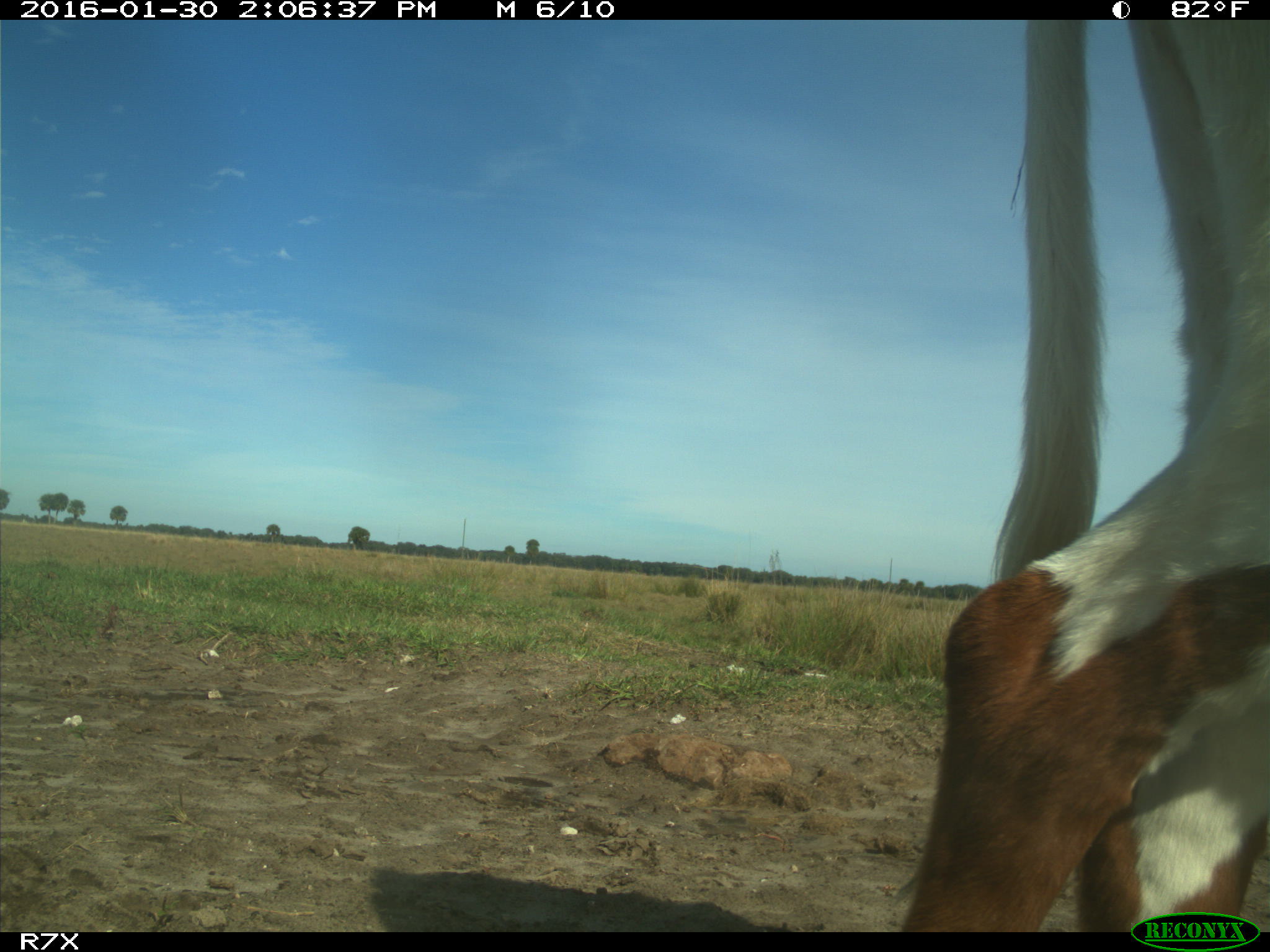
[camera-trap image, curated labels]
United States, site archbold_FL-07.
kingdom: Animalia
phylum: Chordata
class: Mammalia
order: Artiodactyla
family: Bovidae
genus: Bos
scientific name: Bos taurus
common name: domestic cow